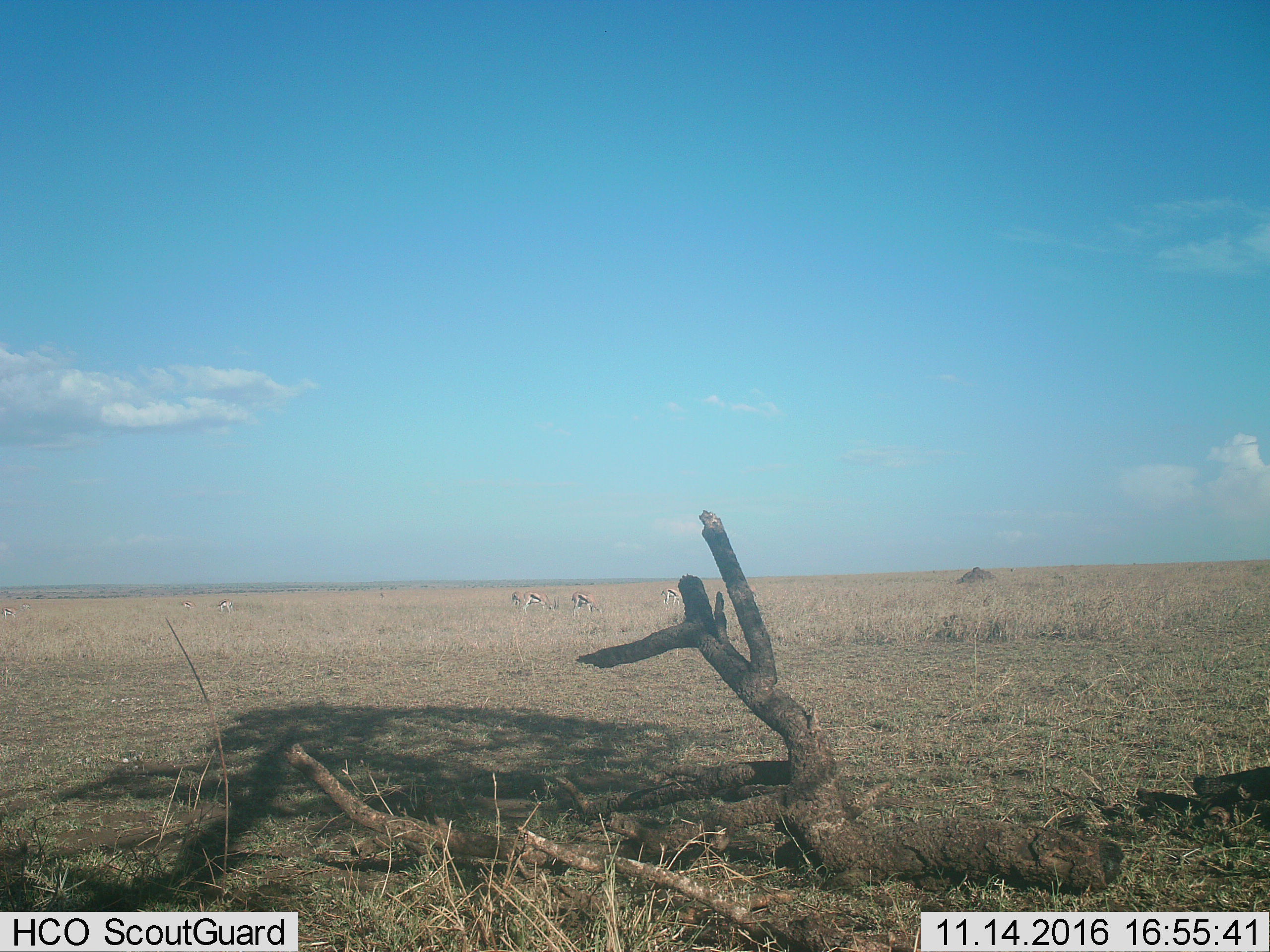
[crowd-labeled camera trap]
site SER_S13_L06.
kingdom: Animalia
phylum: Chordata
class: Mammalia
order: Artiodactyla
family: Bovidae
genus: Eudorcas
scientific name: Eudorcas thomsonii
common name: thomson's gazelle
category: gazellethomsons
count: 7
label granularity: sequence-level